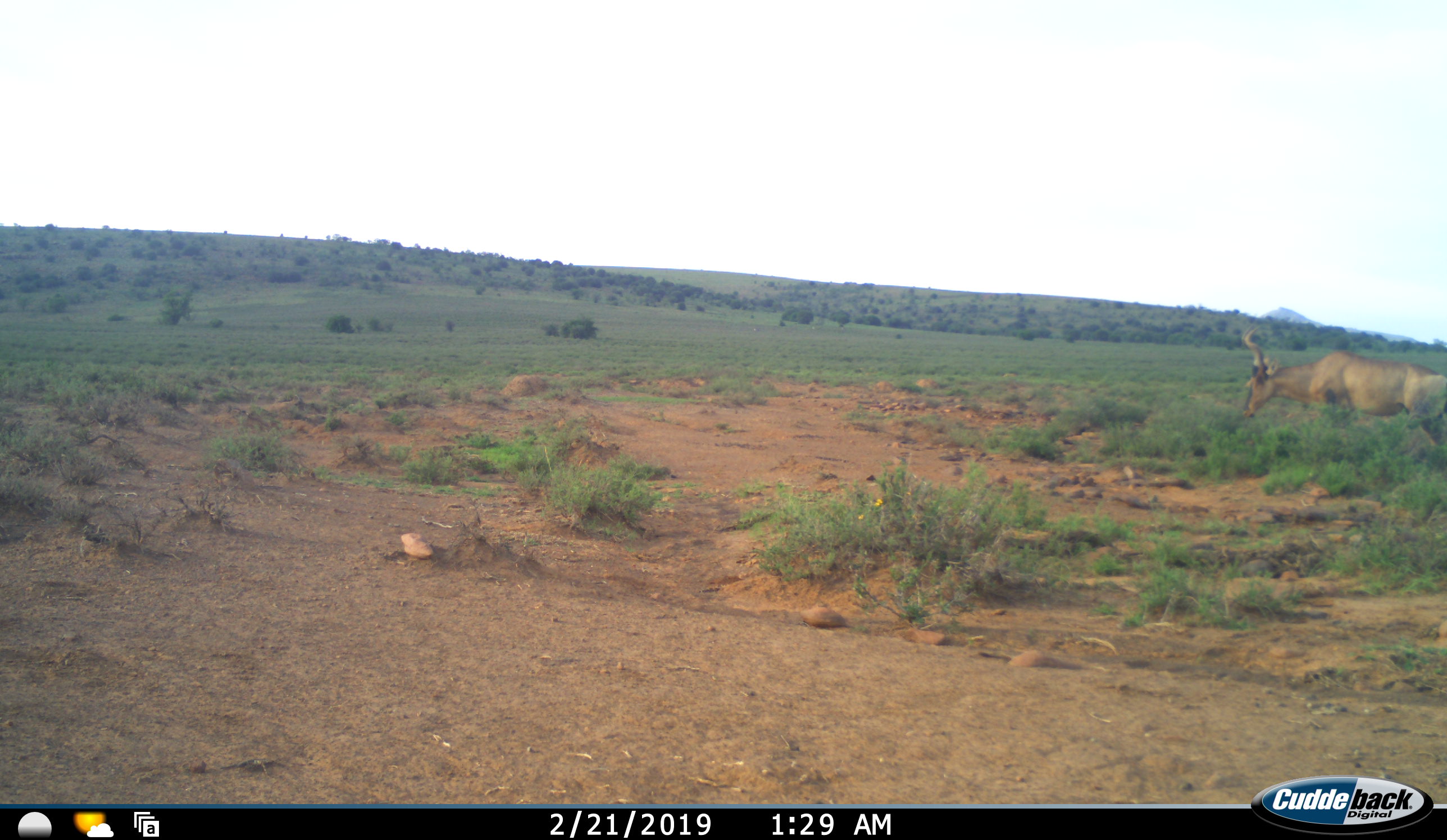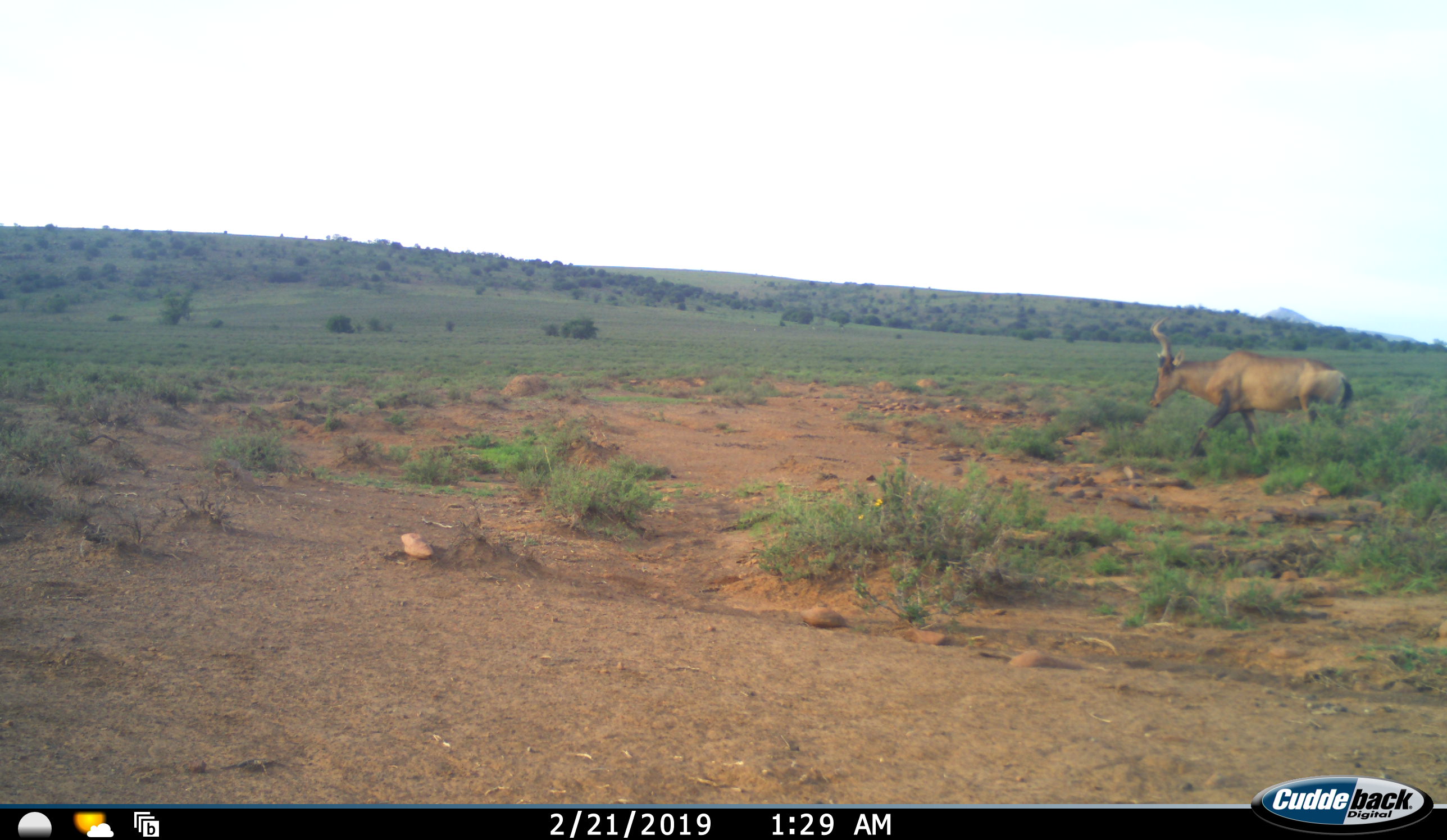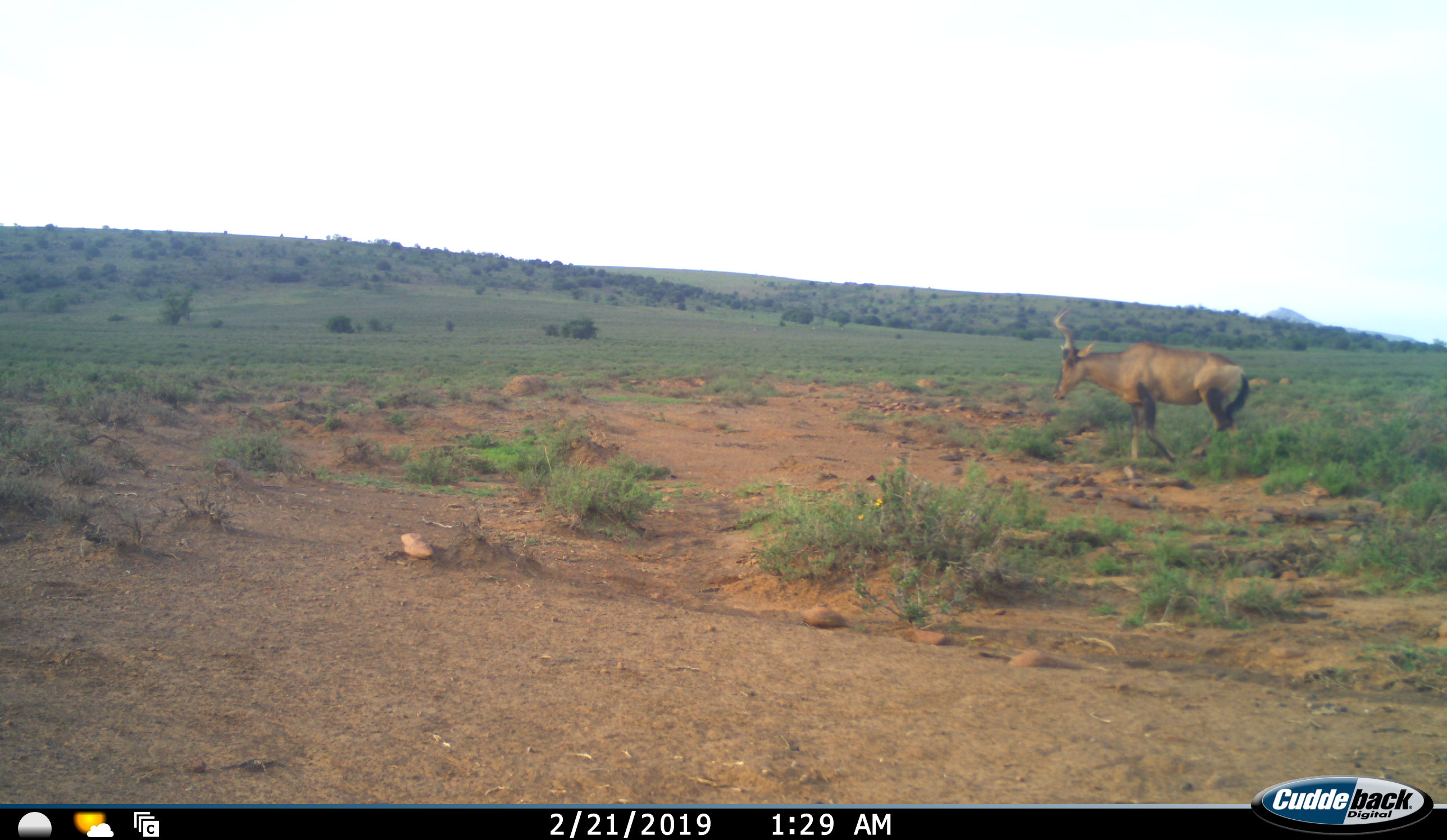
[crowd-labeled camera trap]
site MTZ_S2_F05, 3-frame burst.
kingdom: Animalia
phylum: Chordata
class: Mammalia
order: Artiodactyla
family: Bovidae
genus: Alcelaphus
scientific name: Alcelaphus buselaphus caama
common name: red hartebeest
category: hartebeestred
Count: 1.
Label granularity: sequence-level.